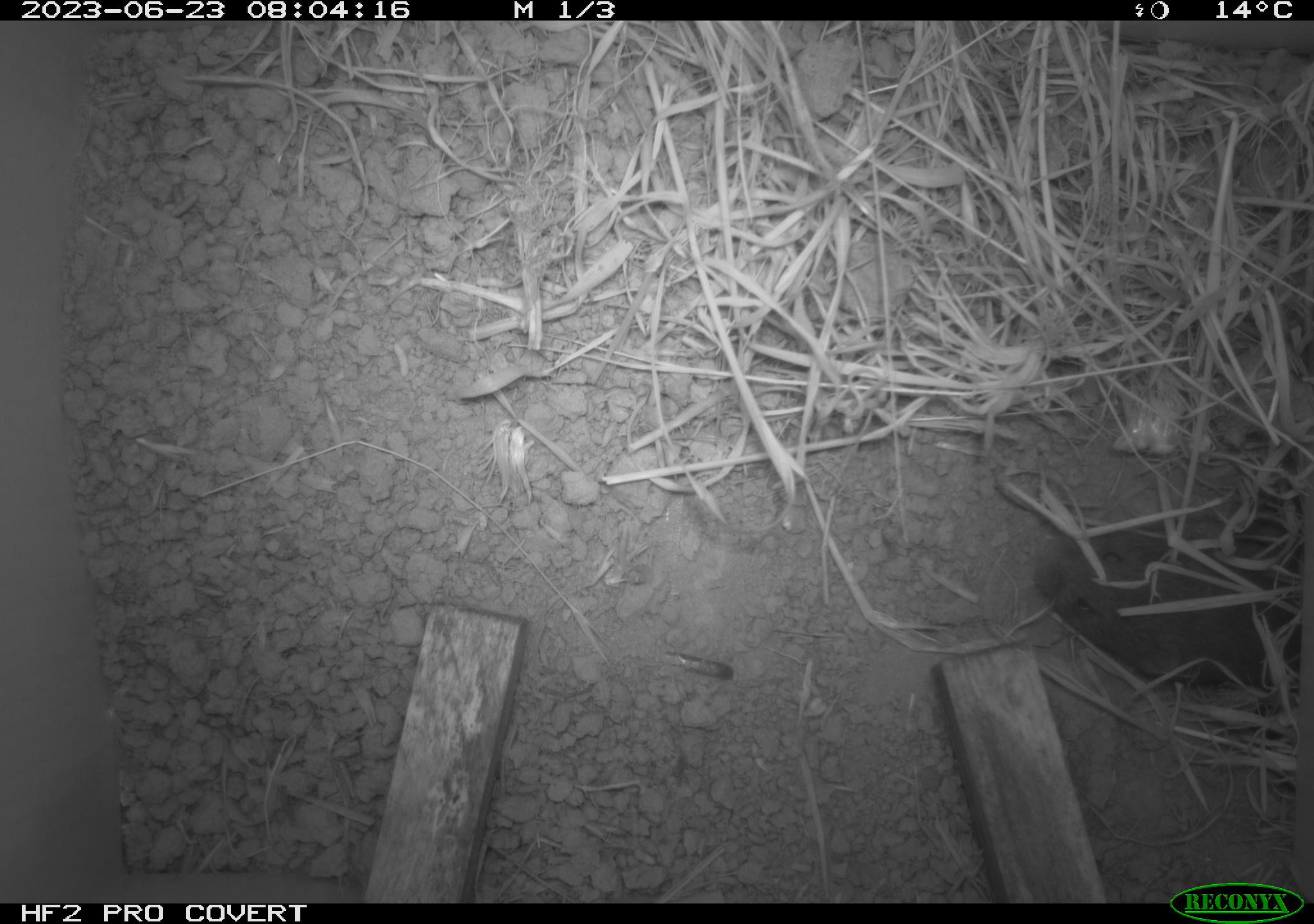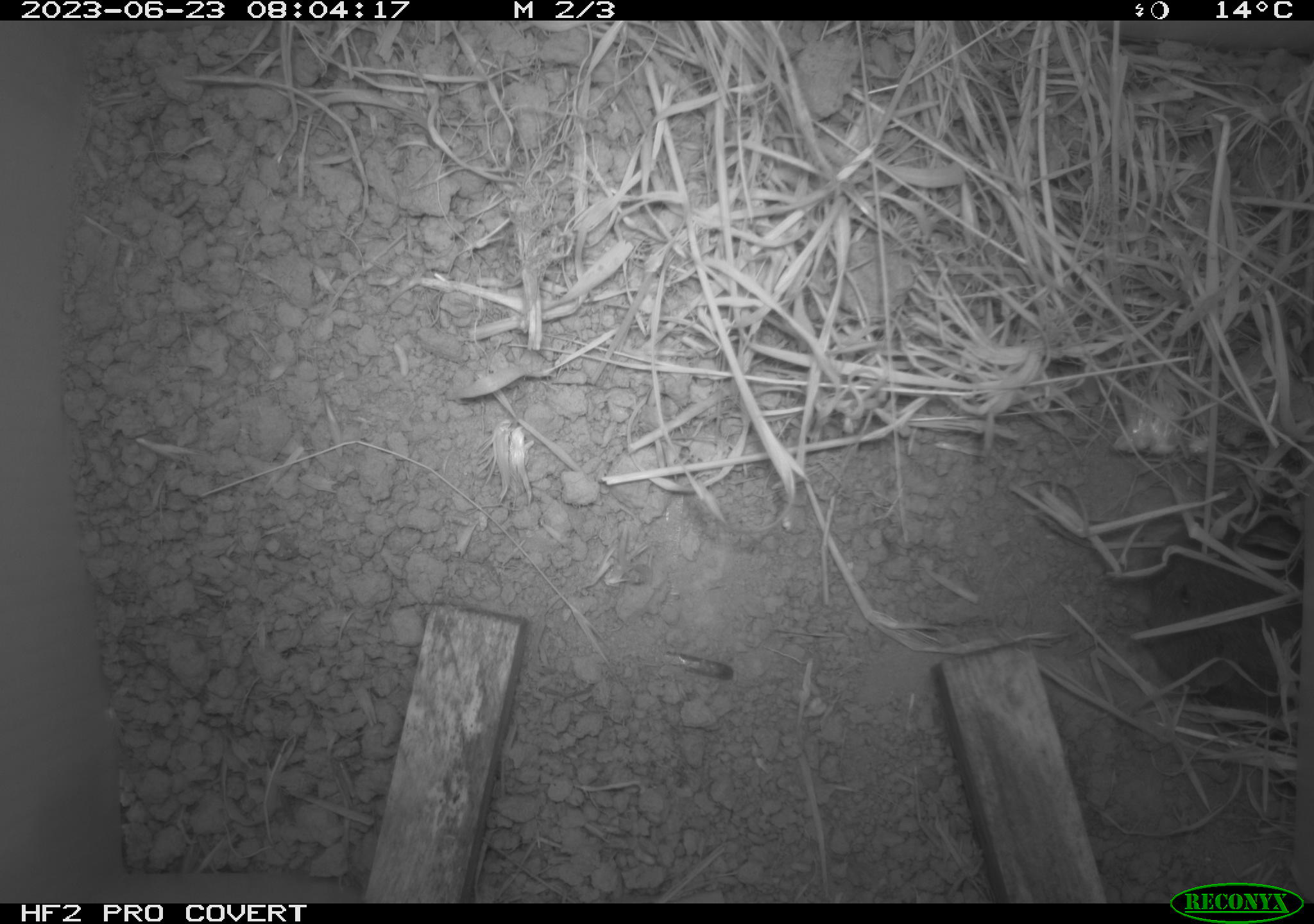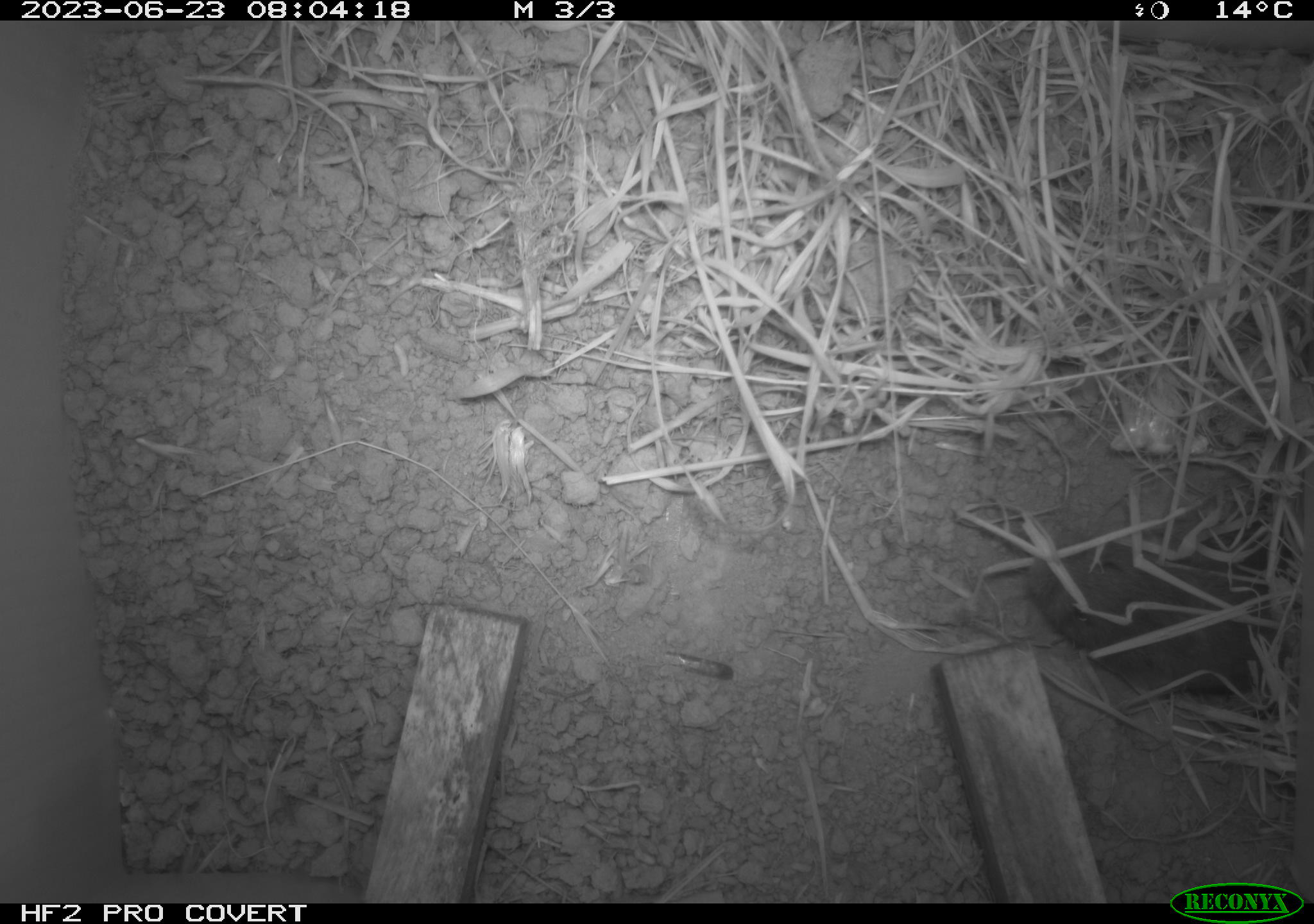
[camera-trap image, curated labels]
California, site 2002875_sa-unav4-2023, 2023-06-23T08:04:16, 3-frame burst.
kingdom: Animalia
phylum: Chordata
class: Mammalia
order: Rodentia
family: Cricetidae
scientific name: Arvicolinae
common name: voles, lemmings, and muskrats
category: arvicolinae subfamily